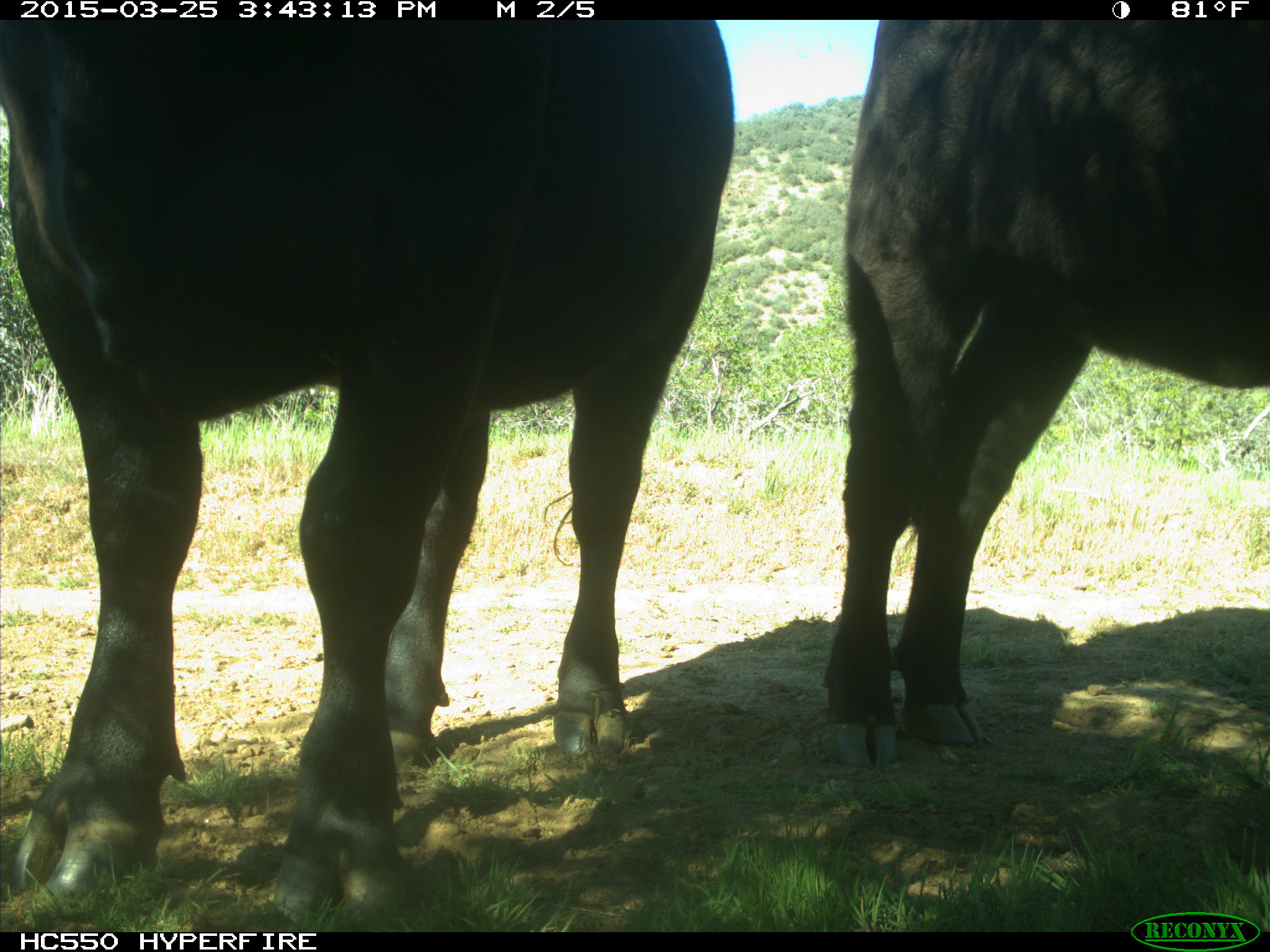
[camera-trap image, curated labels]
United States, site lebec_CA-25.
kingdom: Animalia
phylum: Chordata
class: Mammalia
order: Artiodactyla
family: Bovidae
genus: Bos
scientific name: Bos taurus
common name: domestic cow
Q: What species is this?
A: Bos taurus (domestic cow).